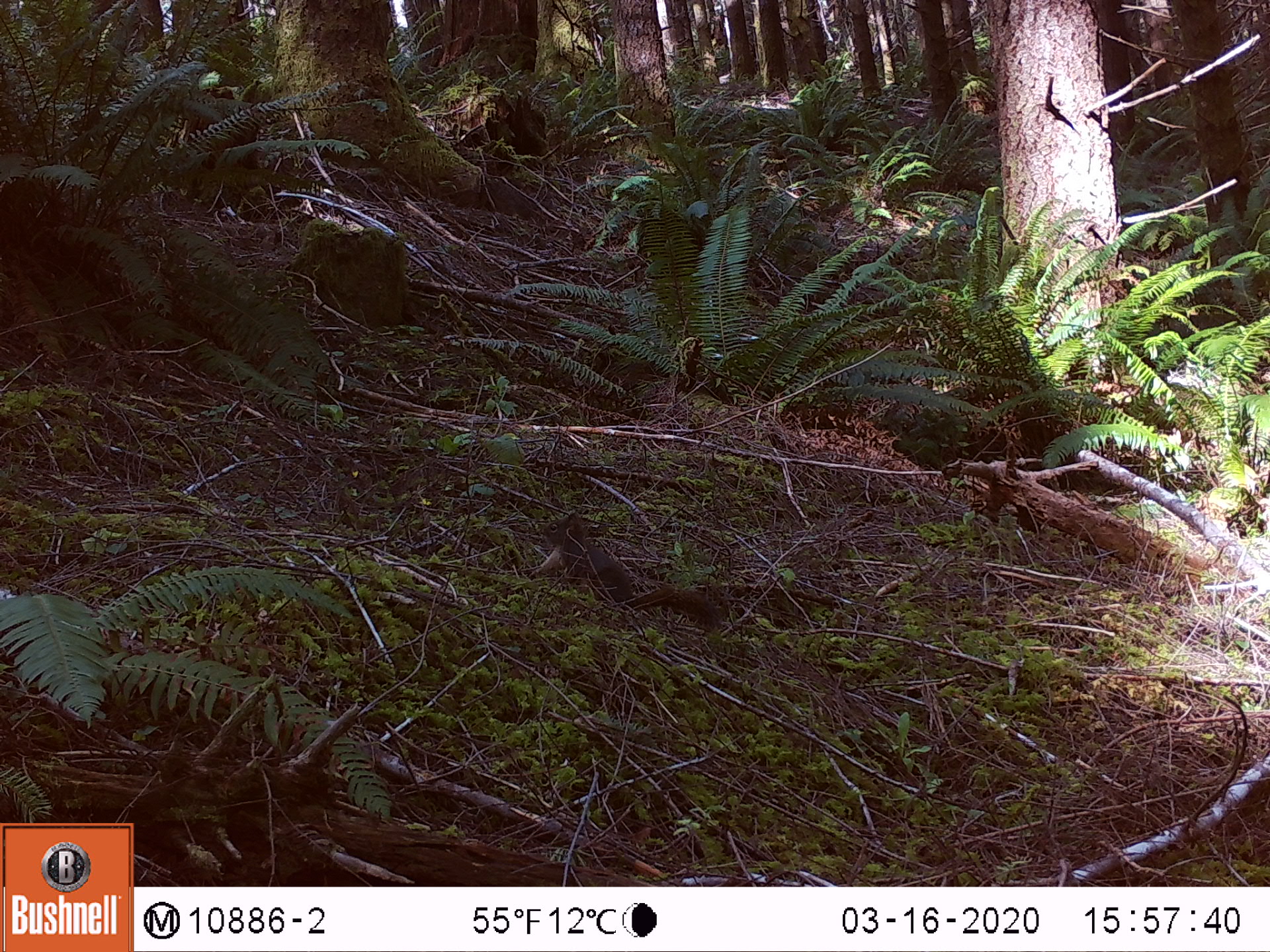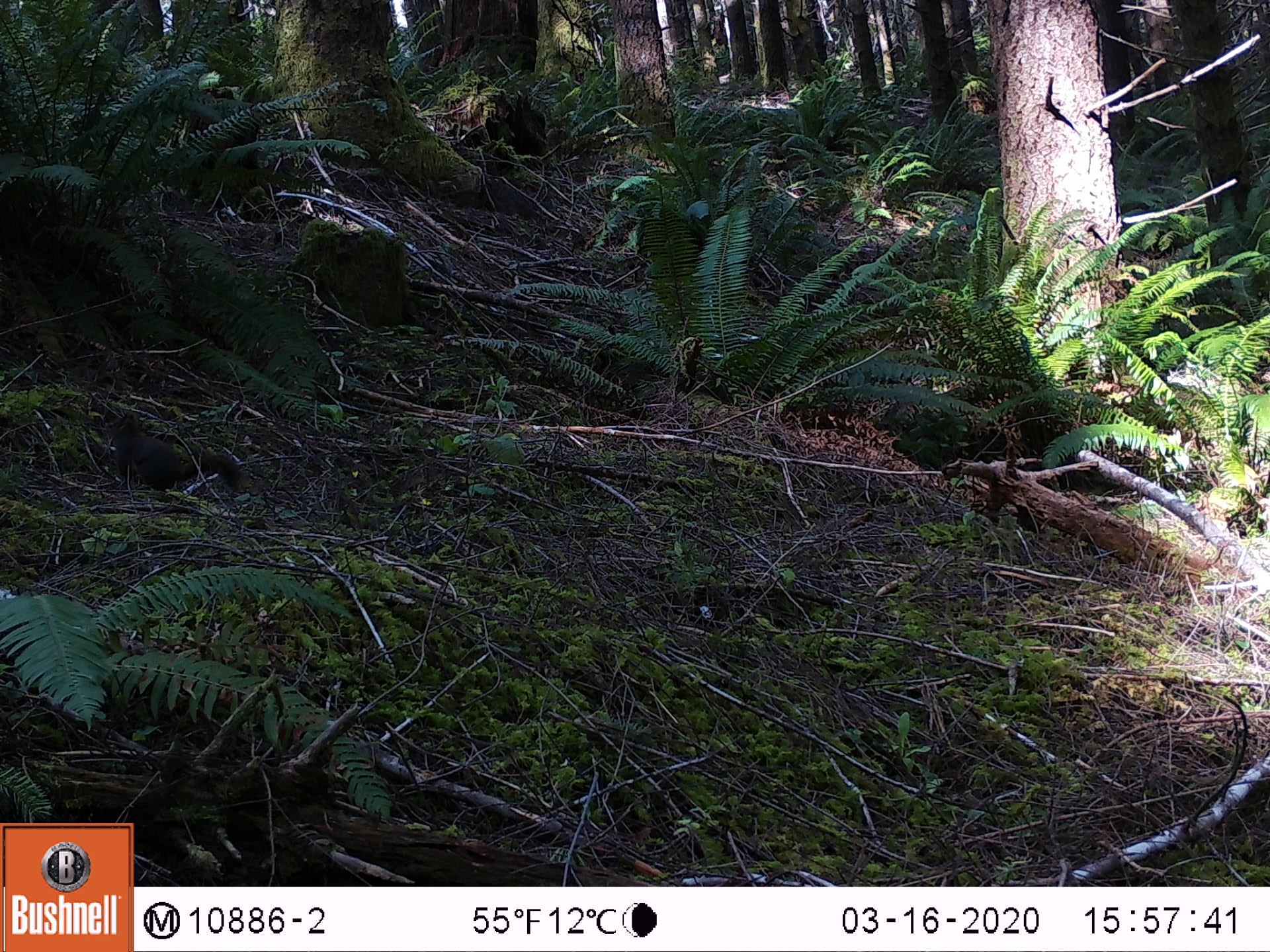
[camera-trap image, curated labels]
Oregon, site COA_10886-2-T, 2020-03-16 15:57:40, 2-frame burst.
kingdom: Animalia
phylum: Chordata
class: Mammalia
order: Rodentia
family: Sciuridae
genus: Tamiasciurus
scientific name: Tamiasciurus douglasii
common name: douglas squirrel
Douglas squirrel (Tamiasciurus douglasii).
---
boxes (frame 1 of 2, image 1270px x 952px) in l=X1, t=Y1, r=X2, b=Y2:
douglas squirrel: l=540, t=508, r=740, b=625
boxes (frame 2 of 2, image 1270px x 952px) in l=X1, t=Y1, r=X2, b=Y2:
douglas squirrel: l=101, t=400, r=260, b=499